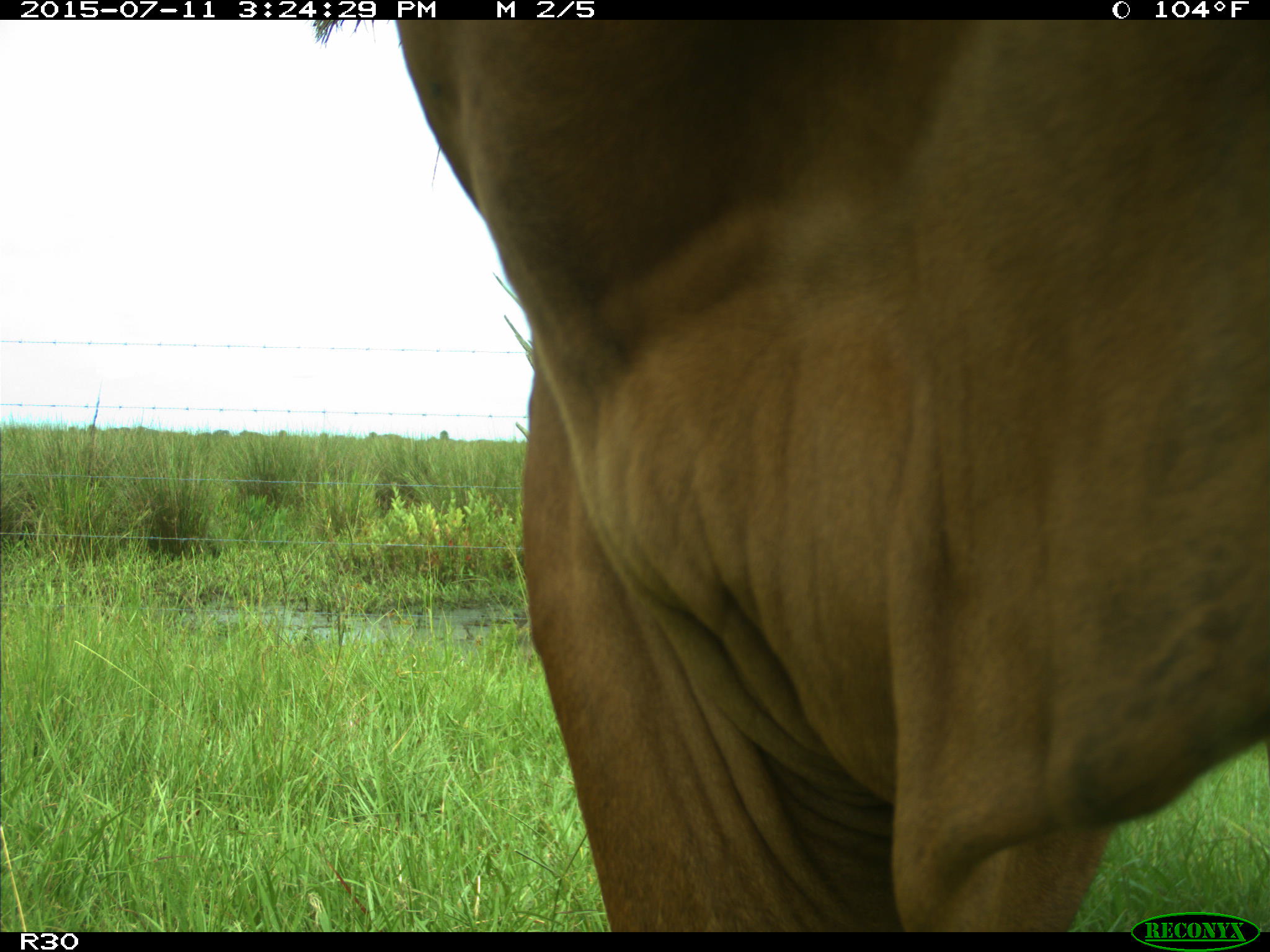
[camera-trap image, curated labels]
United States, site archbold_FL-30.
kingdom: Animalia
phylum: Chordata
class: Mammalia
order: Artiodactyla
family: Bovidae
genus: Bos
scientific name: Bos taurus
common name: domestic cow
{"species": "Bos taurus (domestic cow)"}